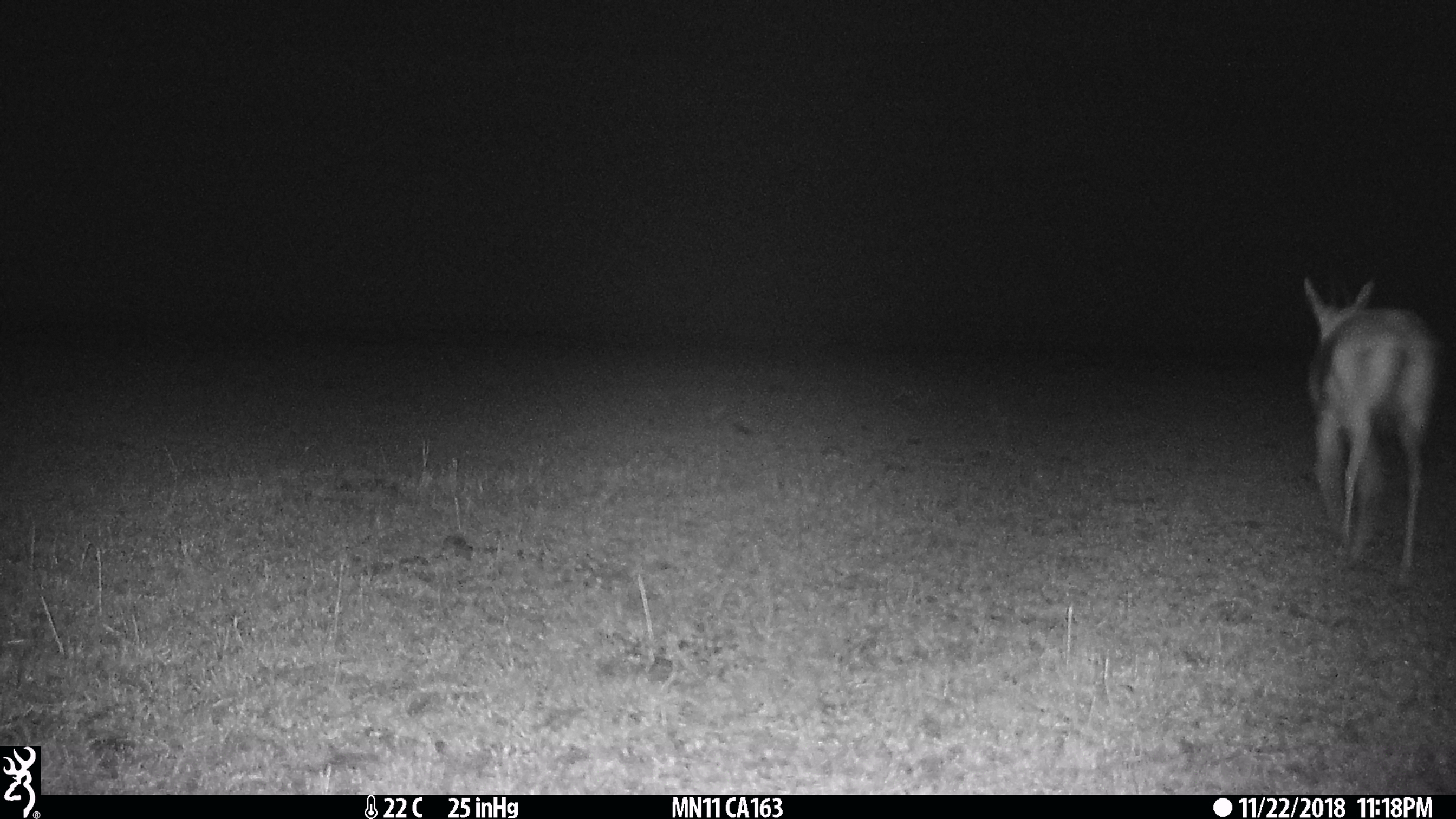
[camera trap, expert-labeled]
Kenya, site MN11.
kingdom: Animalia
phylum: Chordata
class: Mammalia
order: Artiodactyla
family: Bovidae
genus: Eudorcas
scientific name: Eudorcas thomsonii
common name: thomon's gazelle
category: gazelle thomsons